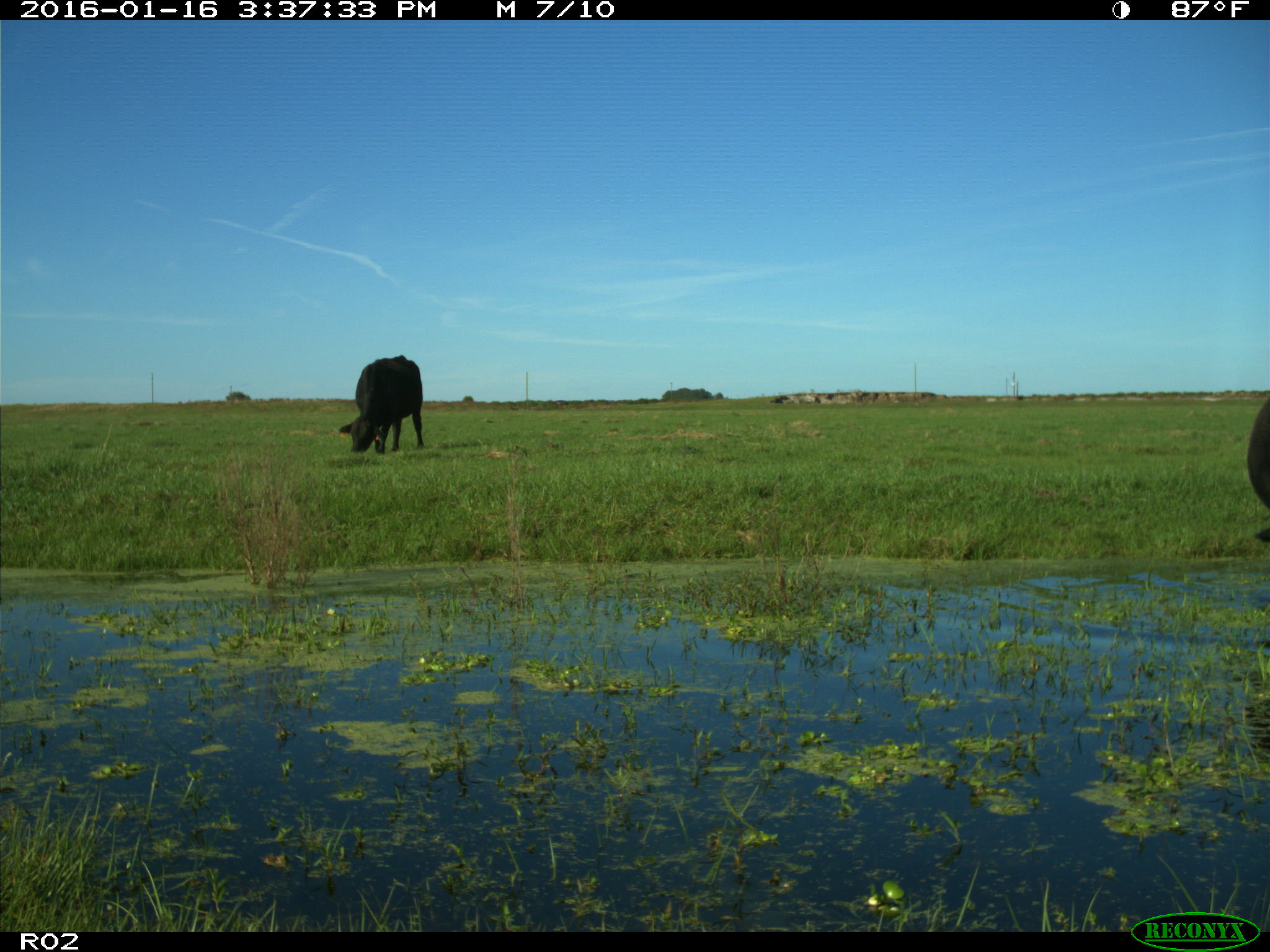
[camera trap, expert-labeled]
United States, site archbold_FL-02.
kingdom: Animalia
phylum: Chordata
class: Mammalia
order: Artiodactyla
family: Bovidae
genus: Bos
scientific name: Bos taurus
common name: domestic cow